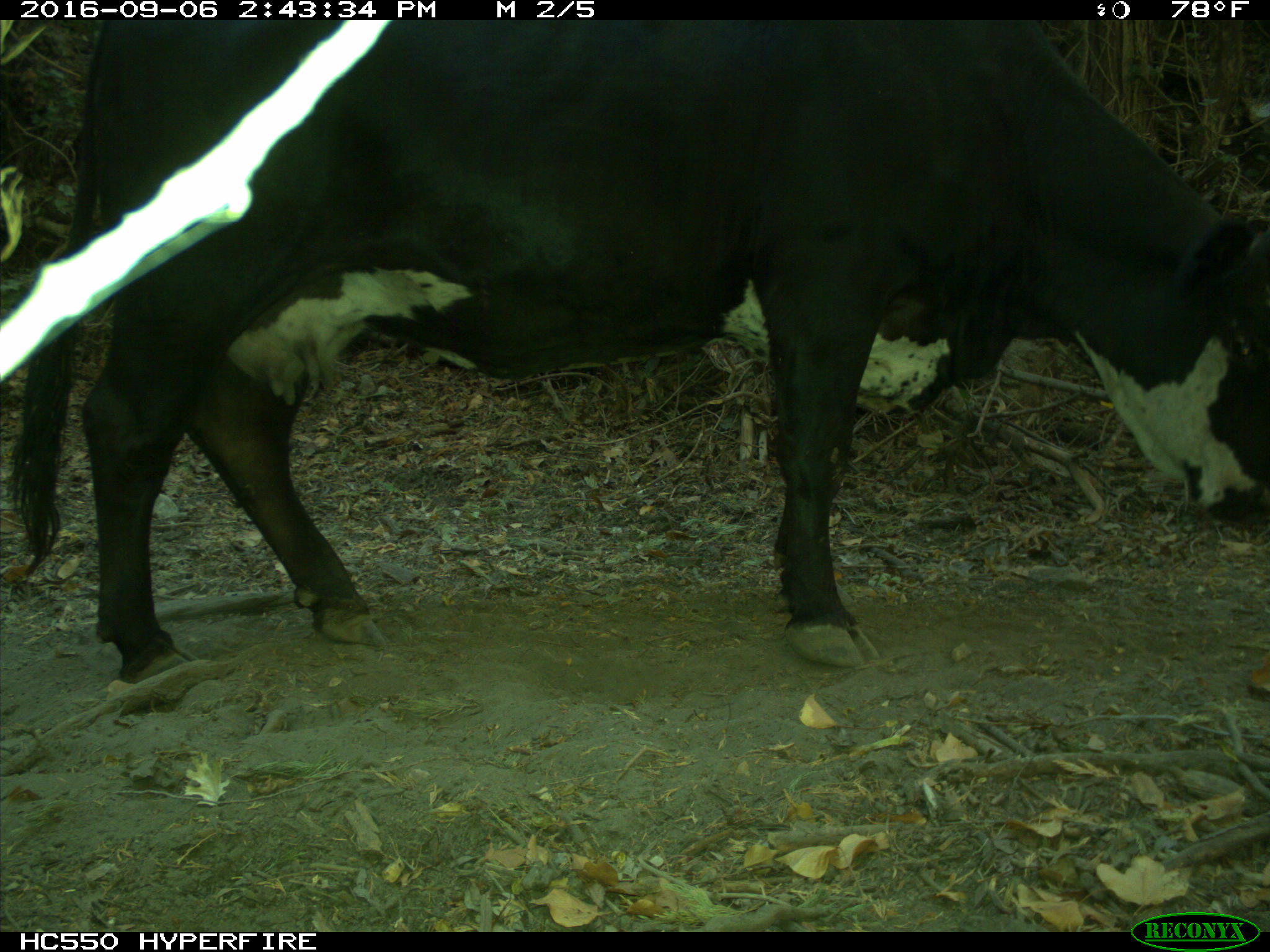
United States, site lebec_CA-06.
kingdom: Animalia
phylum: Chordata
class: Mammalia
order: Artiodactyla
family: Bovidae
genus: Bos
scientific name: Bos taurus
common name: domestic cow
Bos taurus (domestic cow).